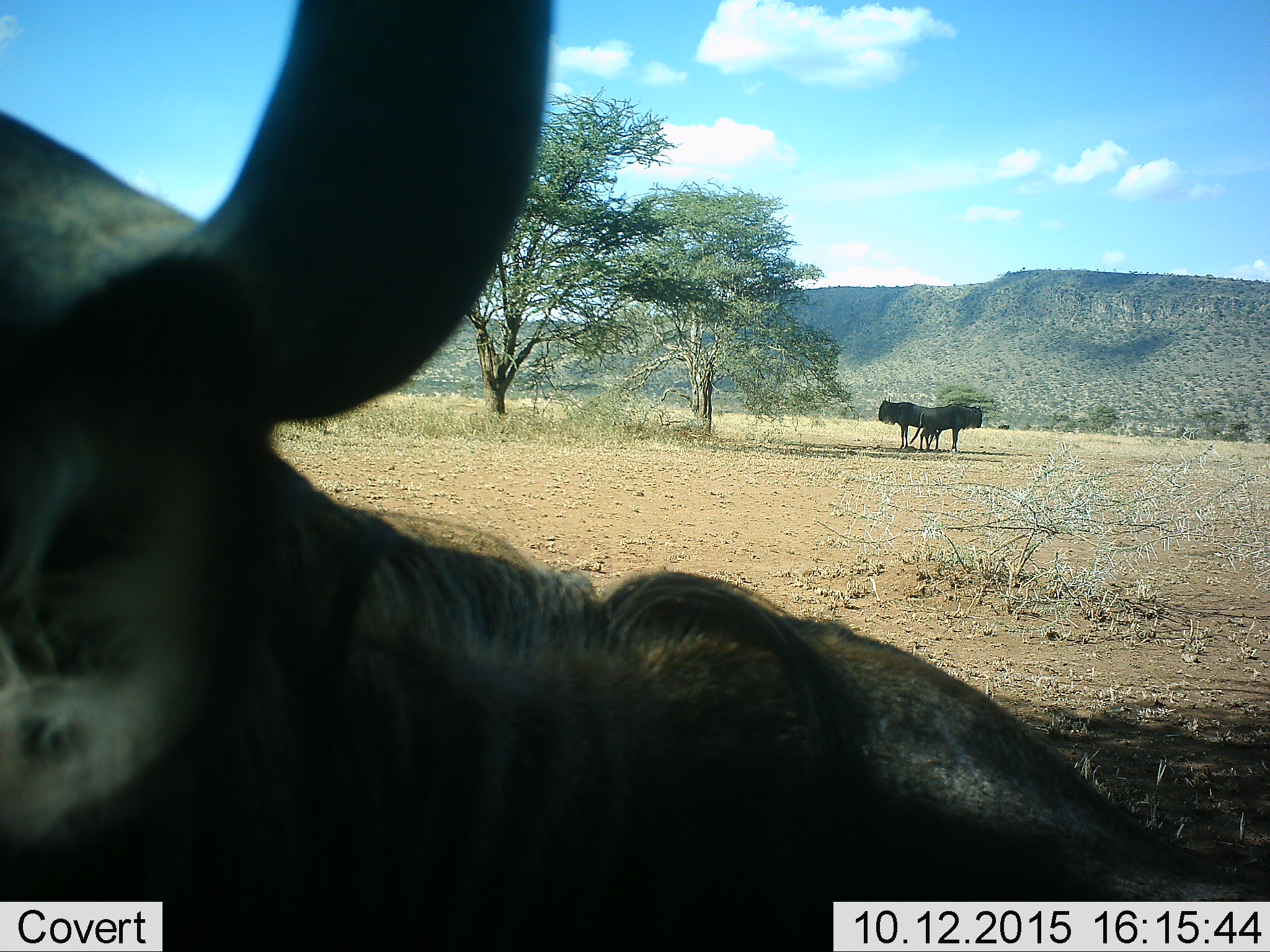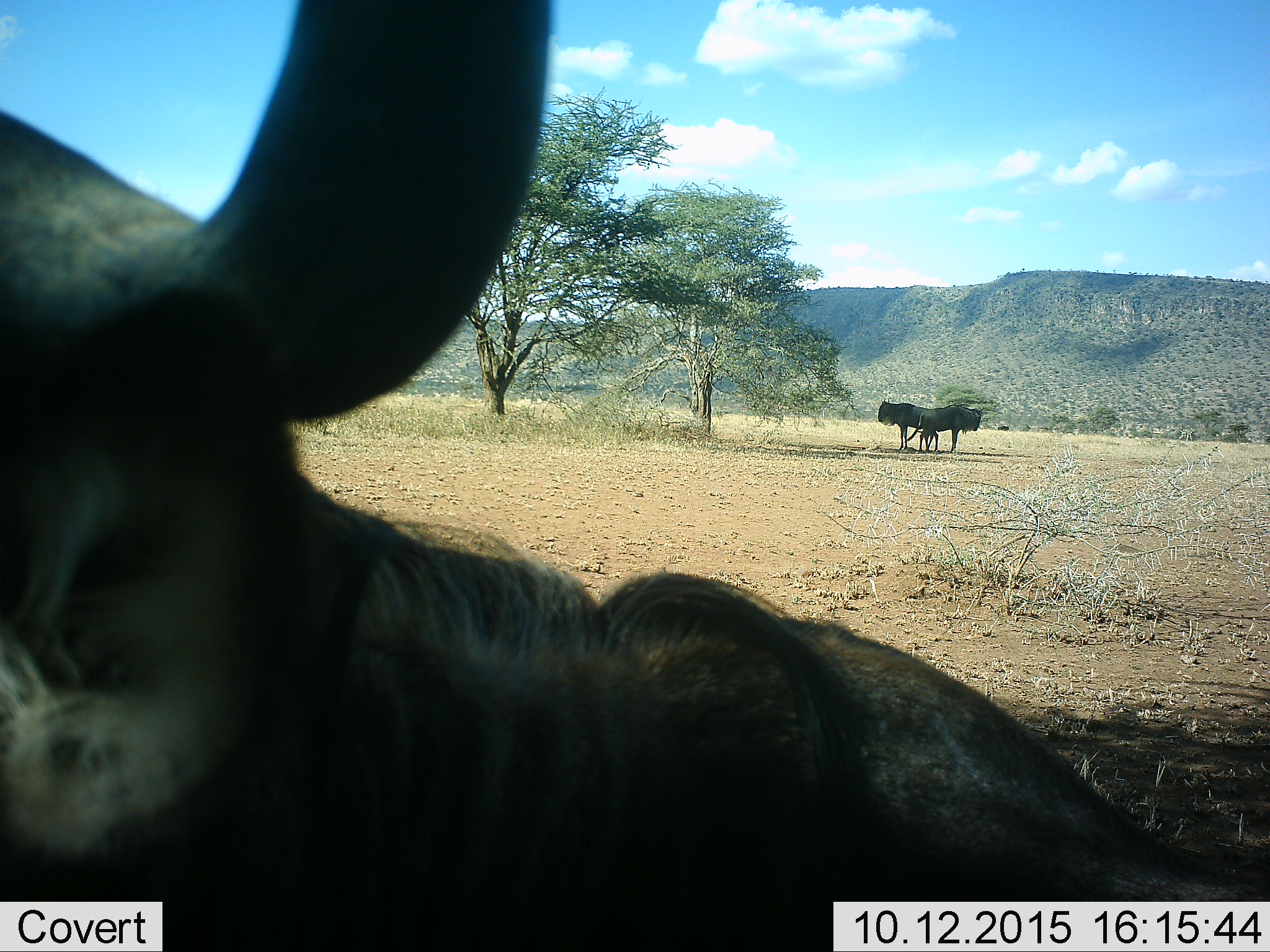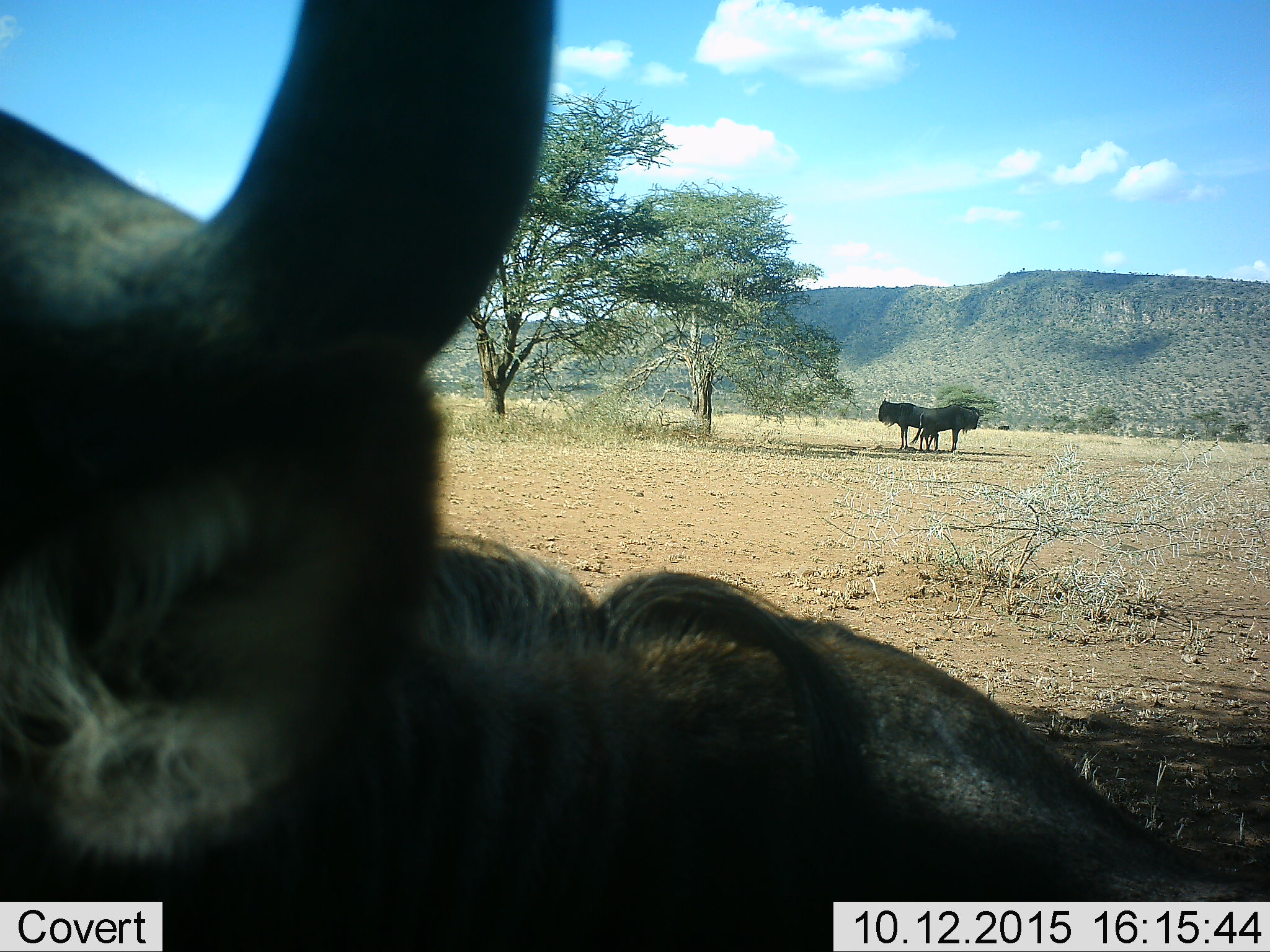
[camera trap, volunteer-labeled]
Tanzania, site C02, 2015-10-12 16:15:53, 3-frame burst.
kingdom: Animalia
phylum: Chordata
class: Mammalia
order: Artiodactyla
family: Bovidae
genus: Connochaetes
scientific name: Connochaetes taurinus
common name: blue wildebeest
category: wildebeest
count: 3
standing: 94%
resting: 29%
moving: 0%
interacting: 0%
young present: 0%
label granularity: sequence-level